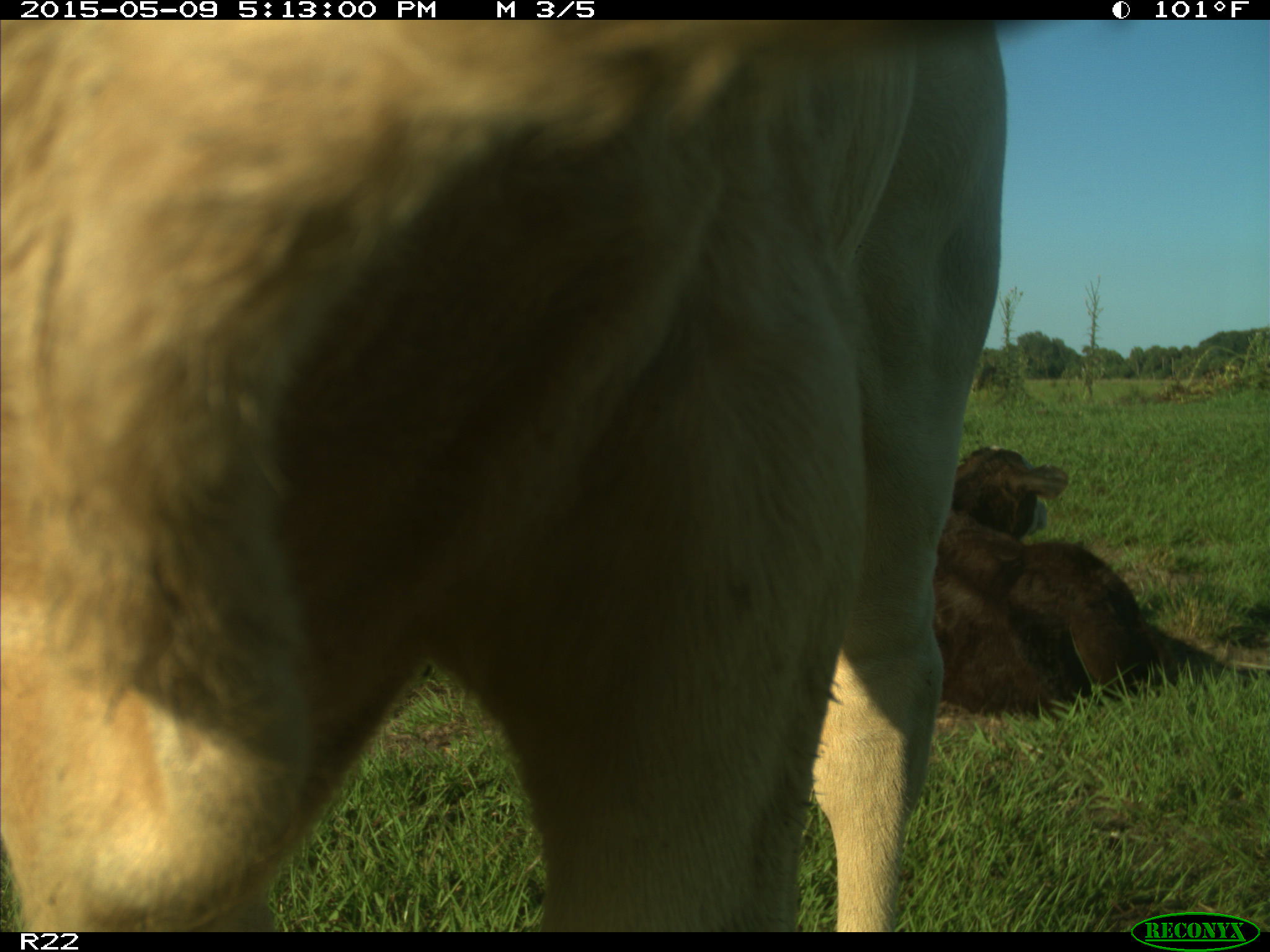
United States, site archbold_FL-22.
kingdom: Animalia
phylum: Chordata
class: Mammalia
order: Artiodactyla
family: Bovidae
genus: Bos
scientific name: Bos taurus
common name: domestic cow